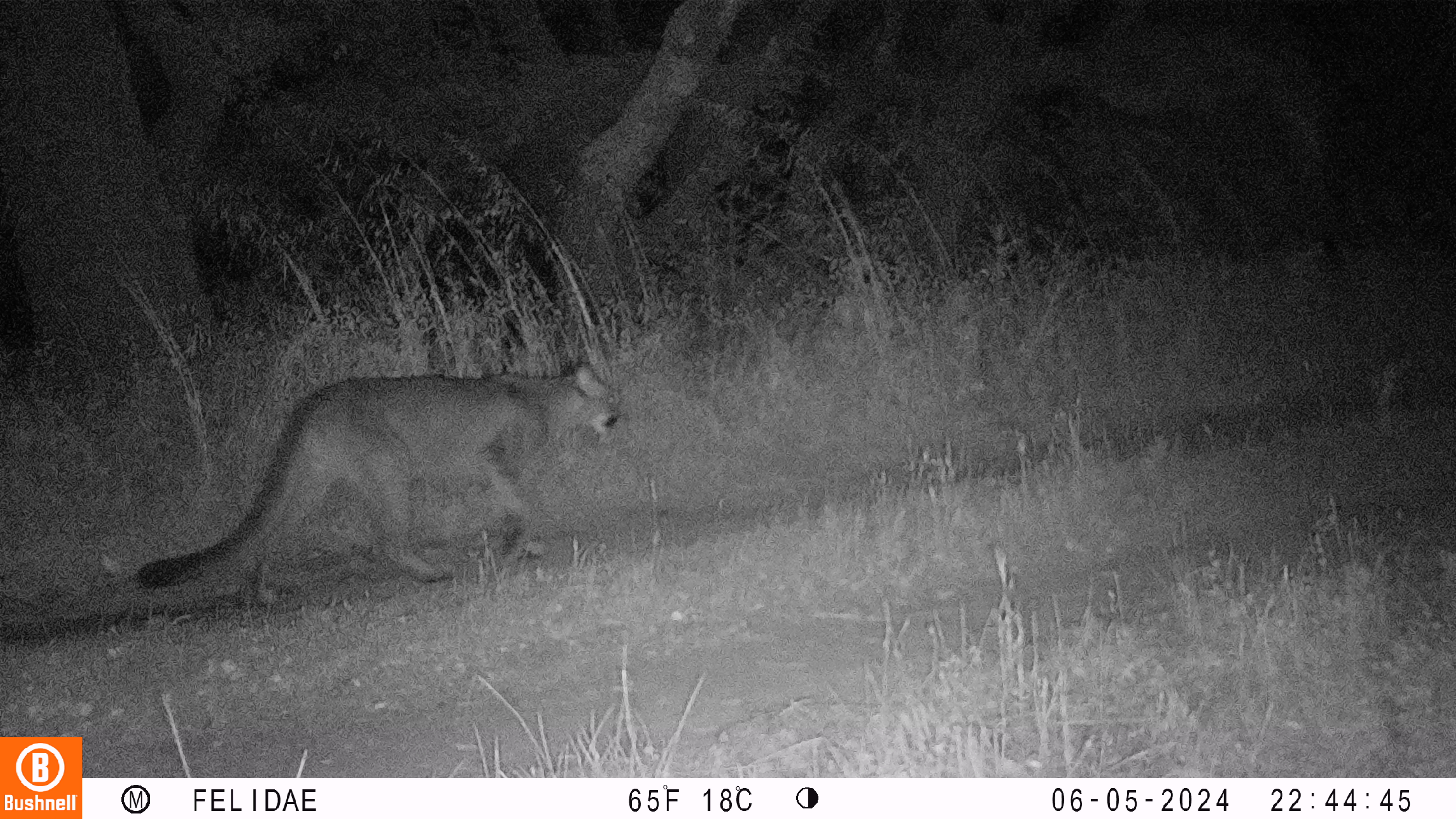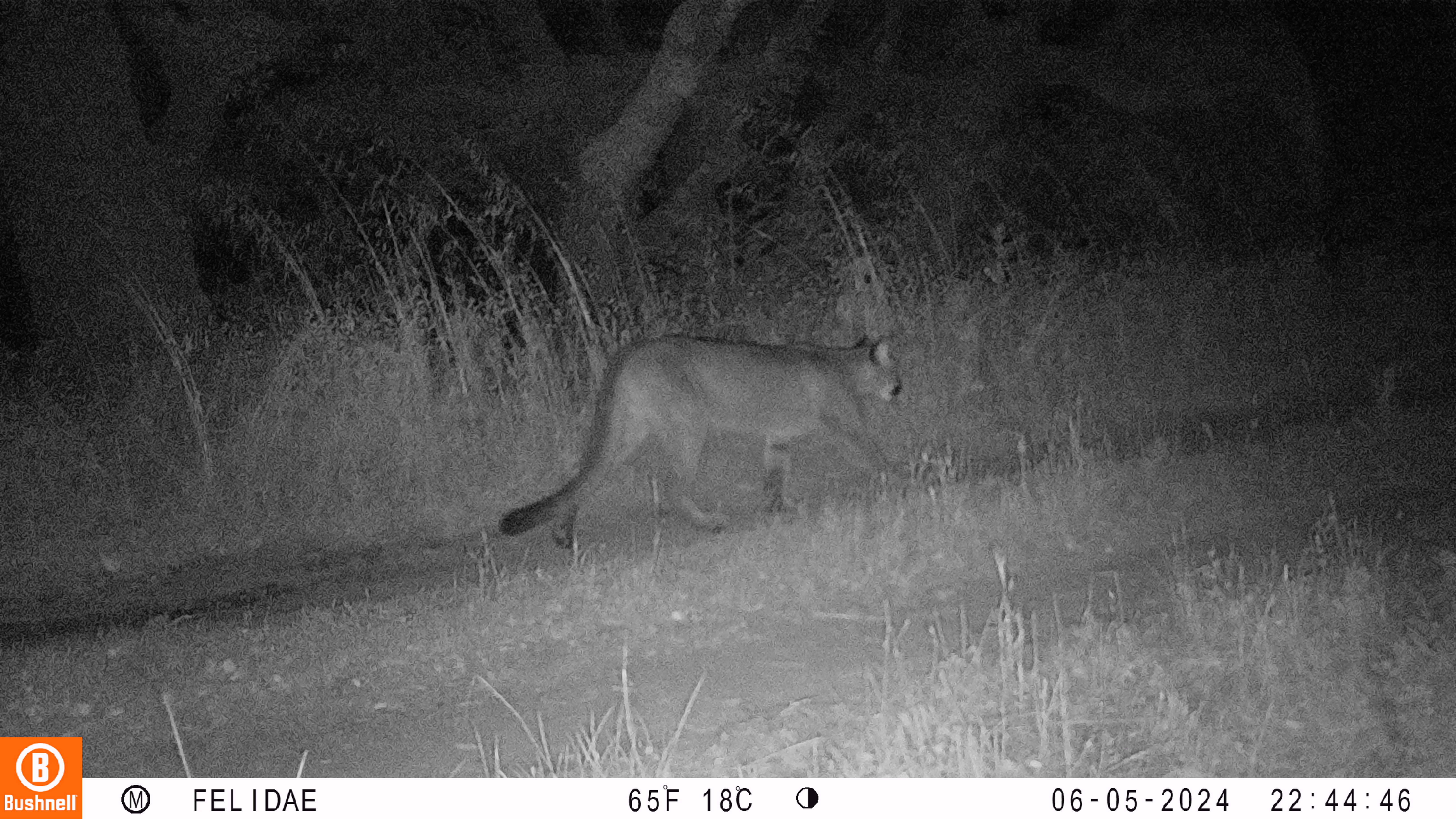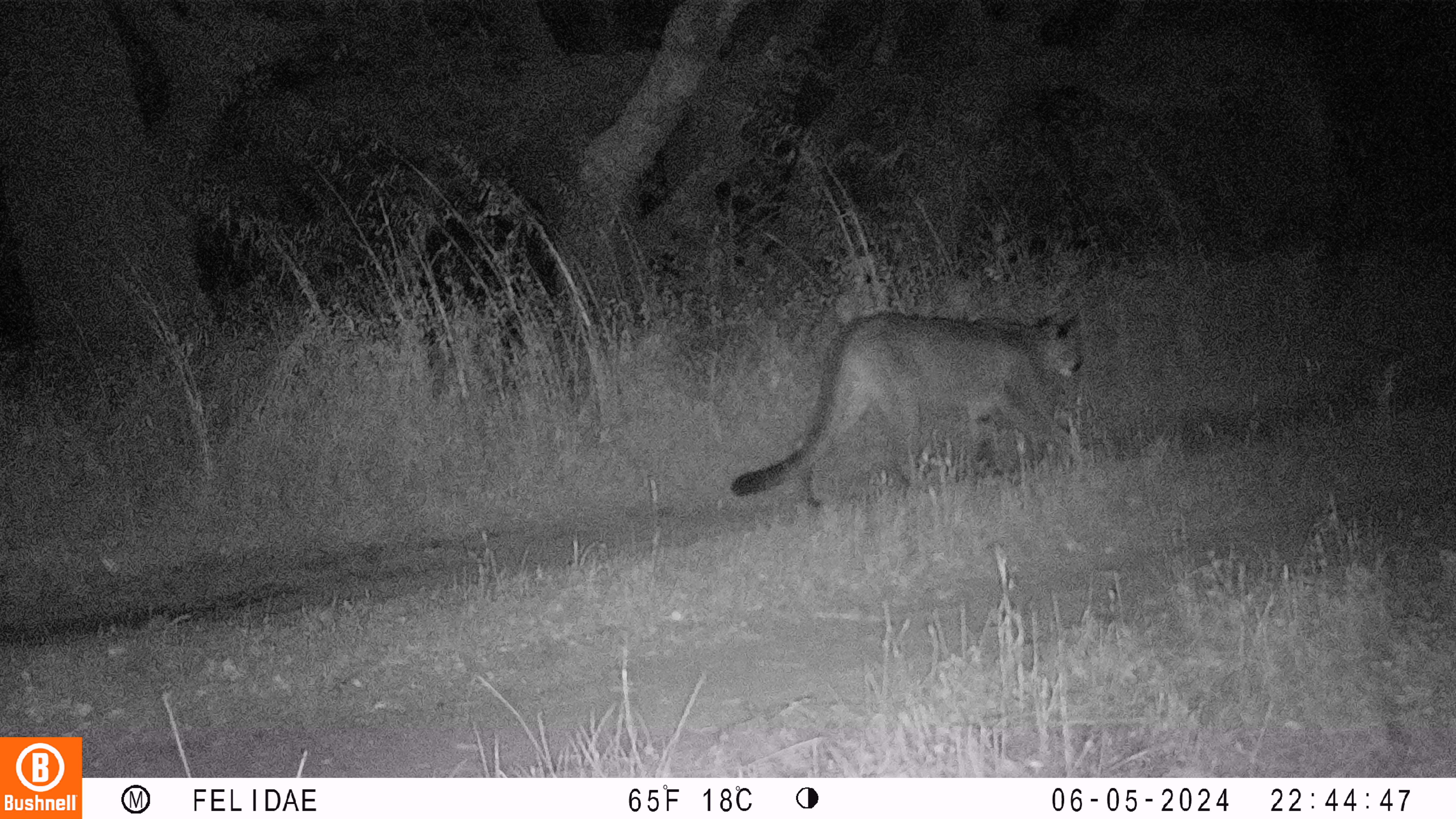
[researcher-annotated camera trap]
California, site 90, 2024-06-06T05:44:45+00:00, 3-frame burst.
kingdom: Animalia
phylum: Chordata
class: Mammalia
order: Carnivora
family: Felidae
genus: Puma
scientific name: Puma concolor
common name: puma